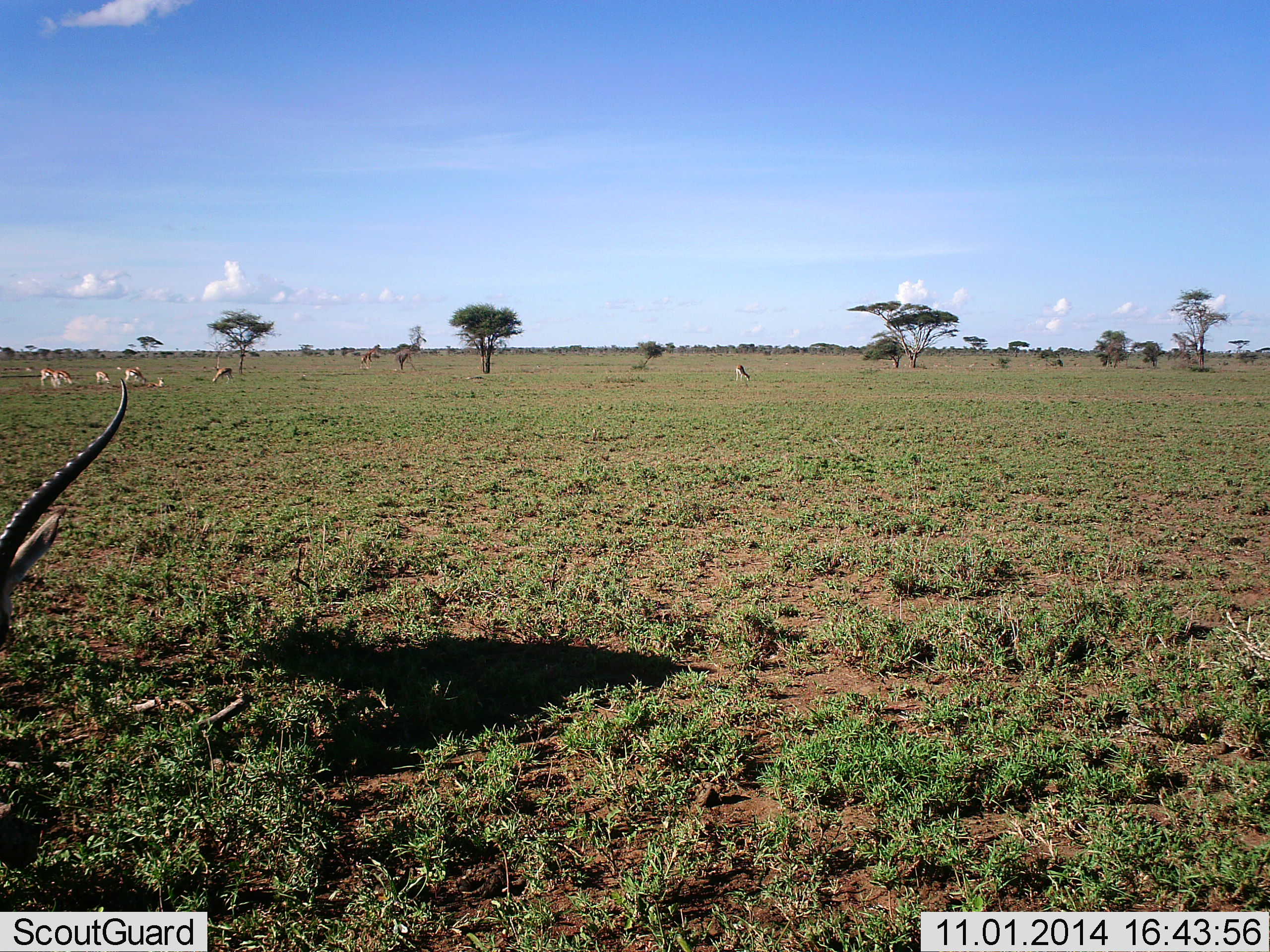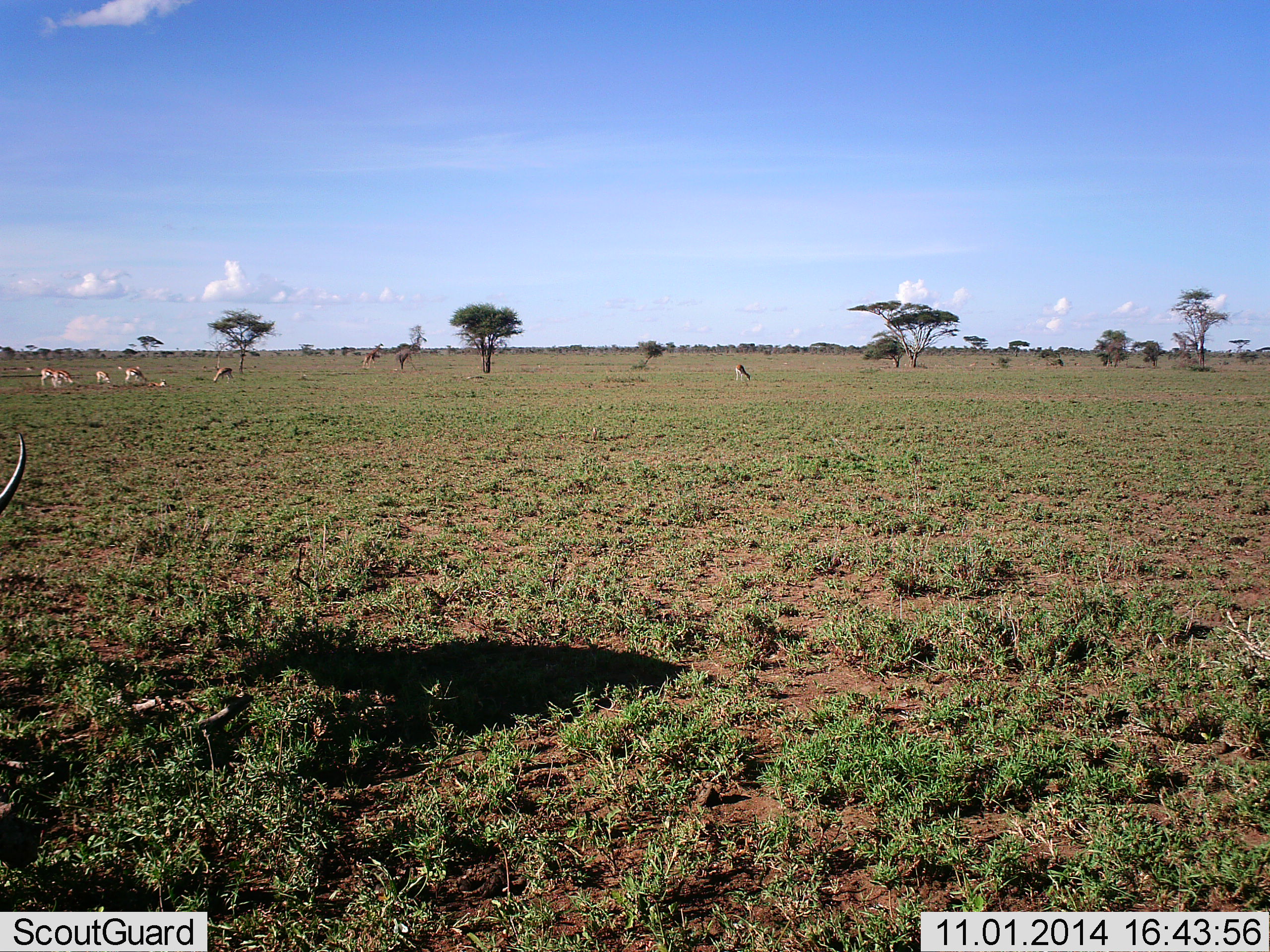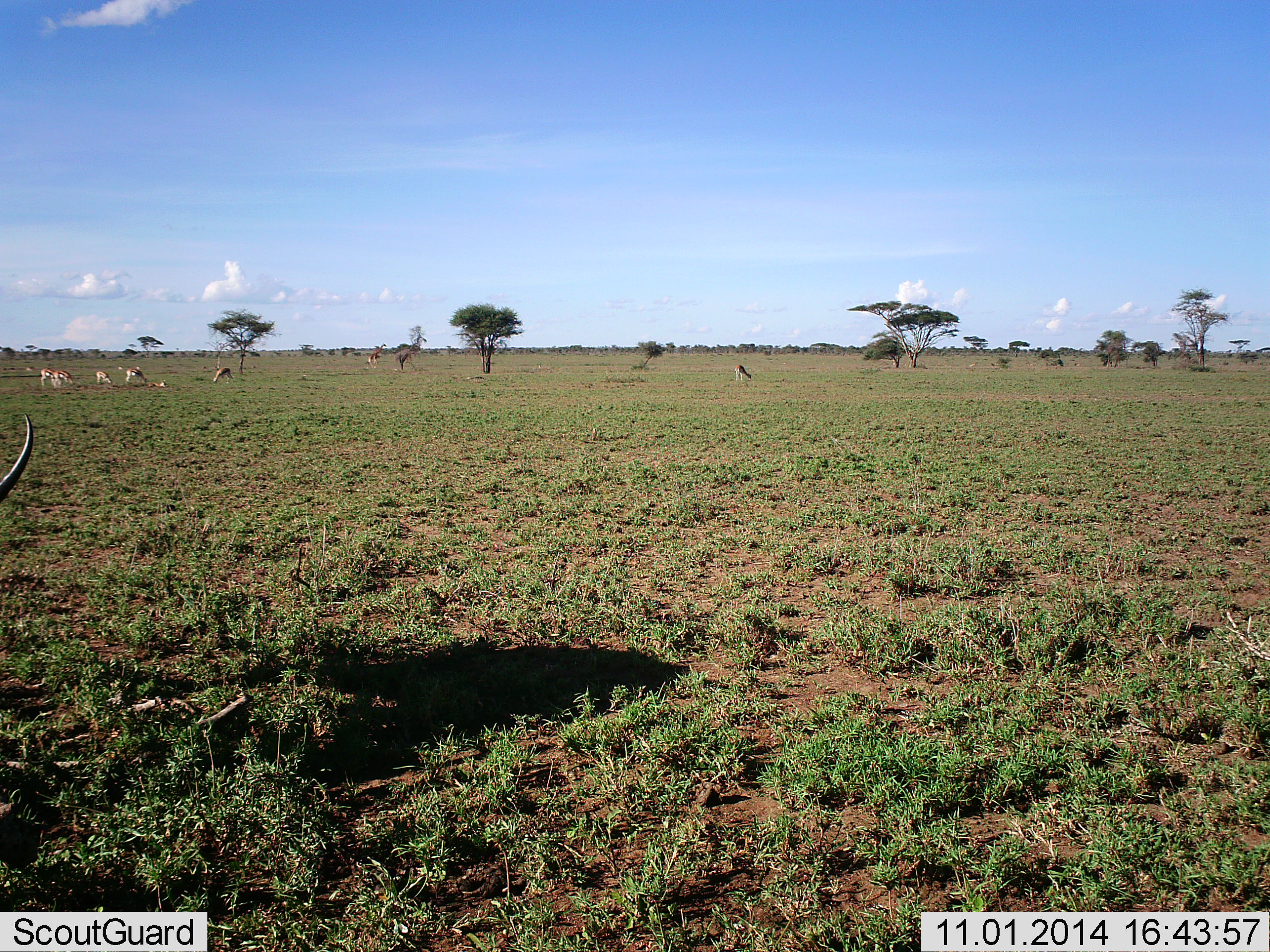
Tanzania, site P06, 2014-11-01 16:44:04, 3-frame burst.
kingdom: Animalia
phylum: Chordata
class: Mammalia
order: Artiodactyla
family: Bovidae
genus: Eudorcas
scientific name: Eudorcas thomsonii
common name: thomson's gazelle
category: gazellethomsons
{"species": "gazellethomsons (thomson's gazelle) (Eudorcas thomsonii)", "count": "8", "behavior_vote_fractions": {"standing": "56%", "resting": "11%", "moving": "11%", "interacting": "11%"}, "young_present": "0%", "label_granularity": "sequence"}